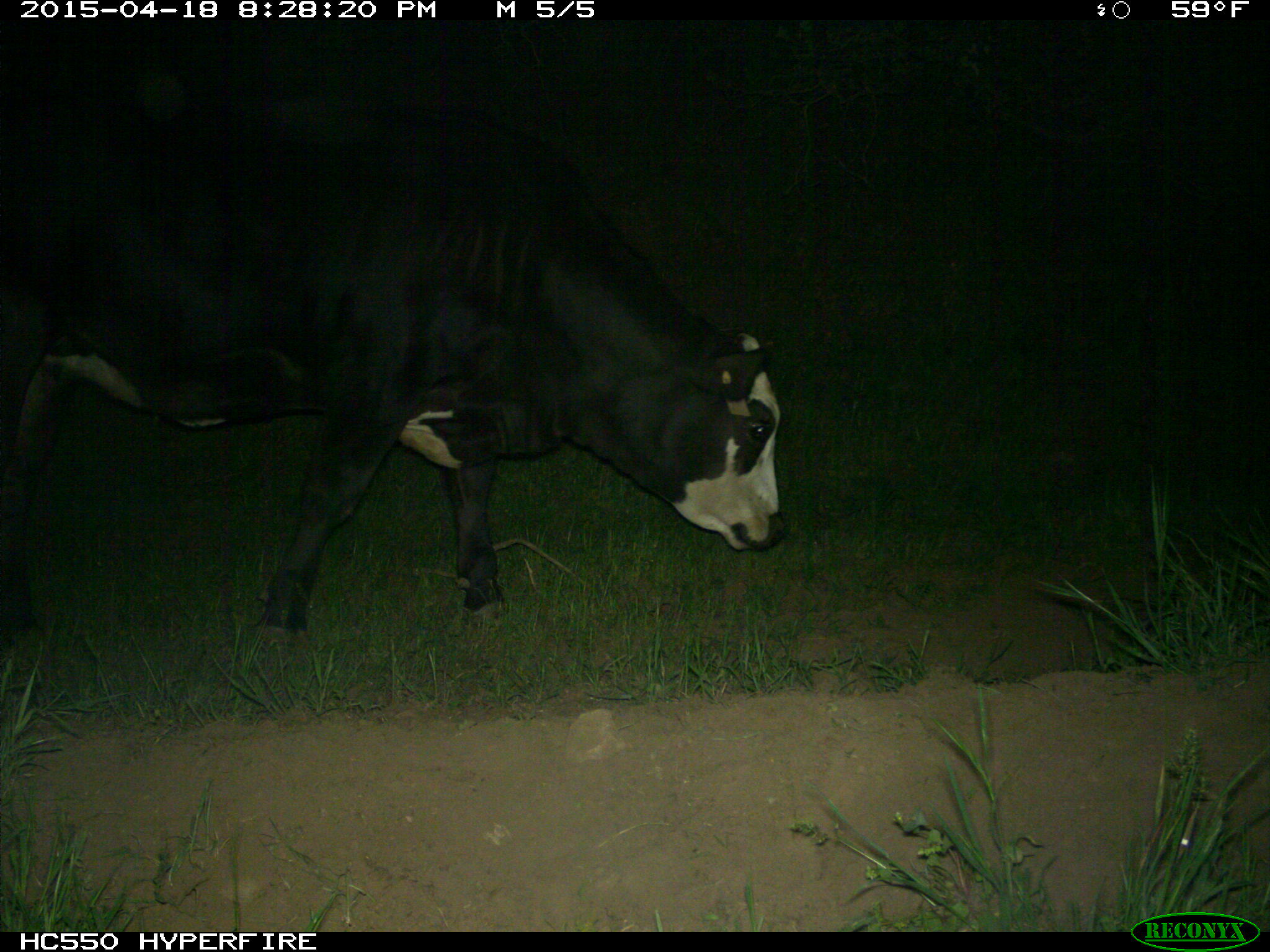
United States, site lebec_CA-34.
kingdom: Animalia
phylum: Chordata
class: Mammalia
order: Artiodactyla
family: Bovidae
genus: Bos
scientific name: Bos taurus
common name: domestic cow